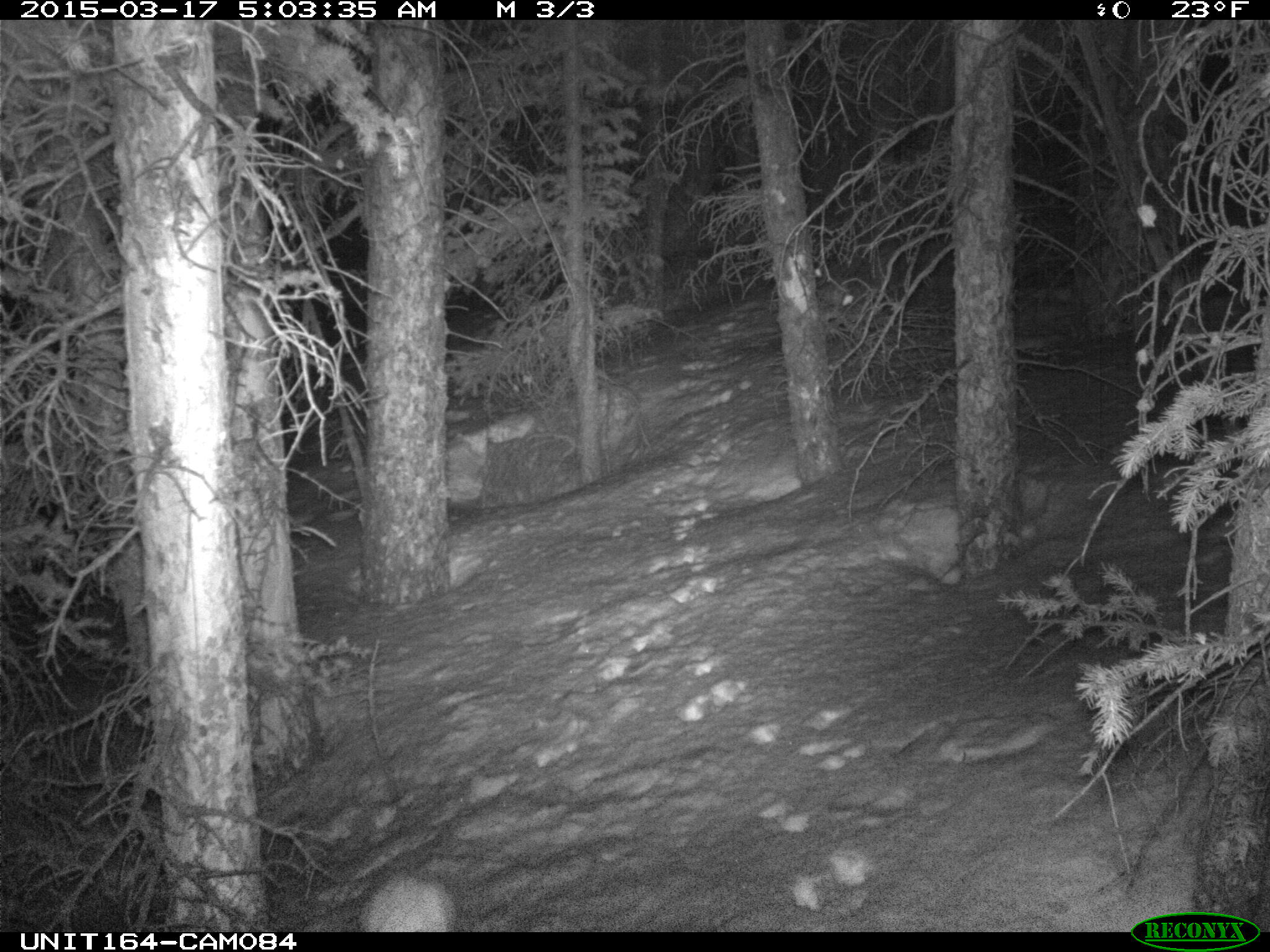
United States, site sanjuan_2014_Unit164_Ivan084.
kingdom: Animalia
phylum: Chordata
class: Mammalia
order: Lagomorpha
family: Leporidae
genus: Lepus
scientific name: Lepus americanus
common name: snowshoe hare